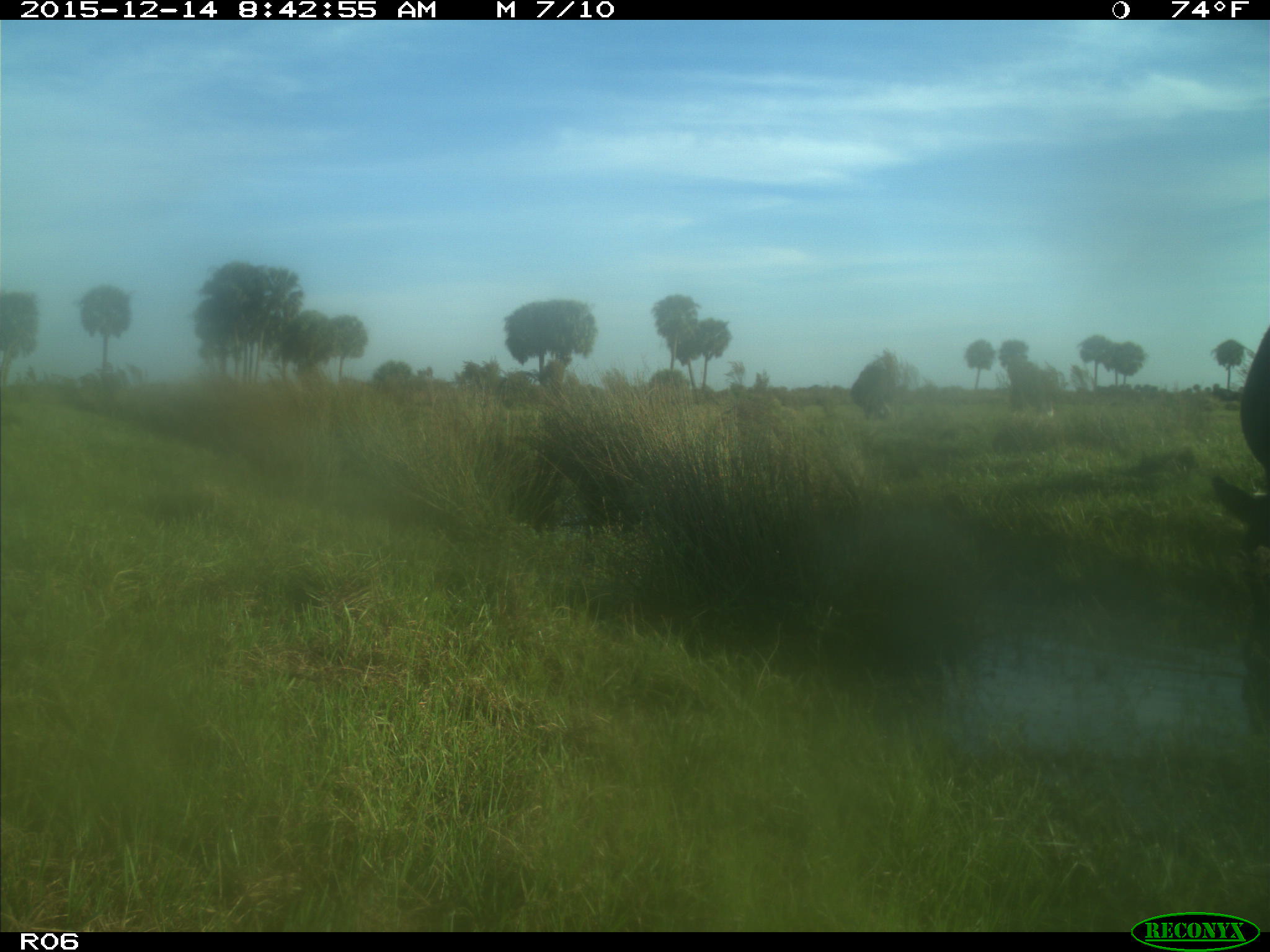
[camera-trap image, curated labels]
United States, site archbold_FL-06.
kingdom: Animalia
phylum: Chordata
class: Mammalia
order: Artiodactyla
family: Bovidae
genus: Bos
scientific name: Bos taurus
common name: domestic cow